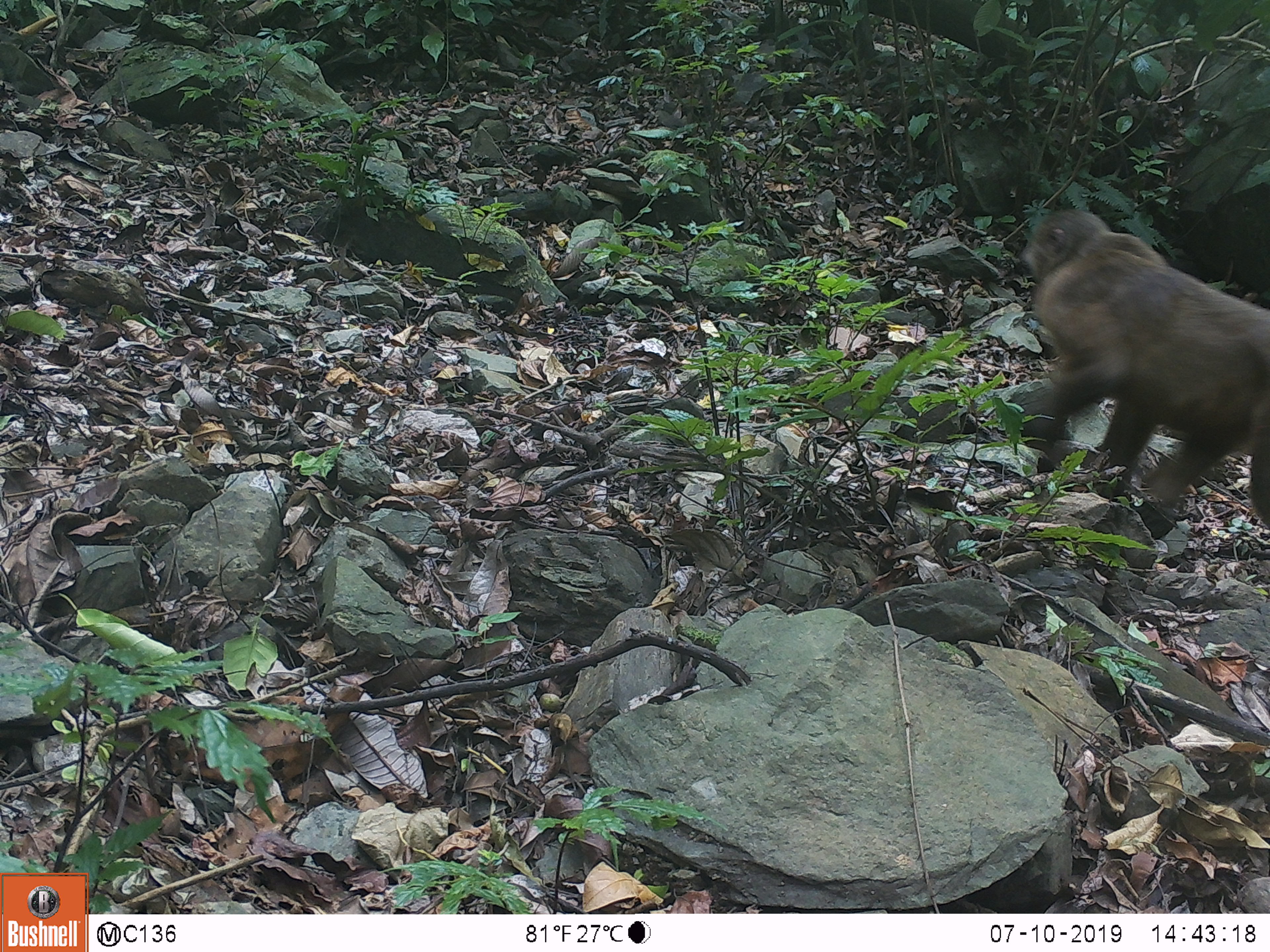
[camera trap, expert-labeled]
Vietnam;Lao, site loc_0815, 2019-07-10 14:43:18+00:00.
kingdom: Animalia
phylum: Chordata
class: Mammalia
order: Primates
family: Cercopithecidae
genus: Macaca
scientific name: Macaca arctoides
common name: stump-tailed macaque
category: stump tailed macaque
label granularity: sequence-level